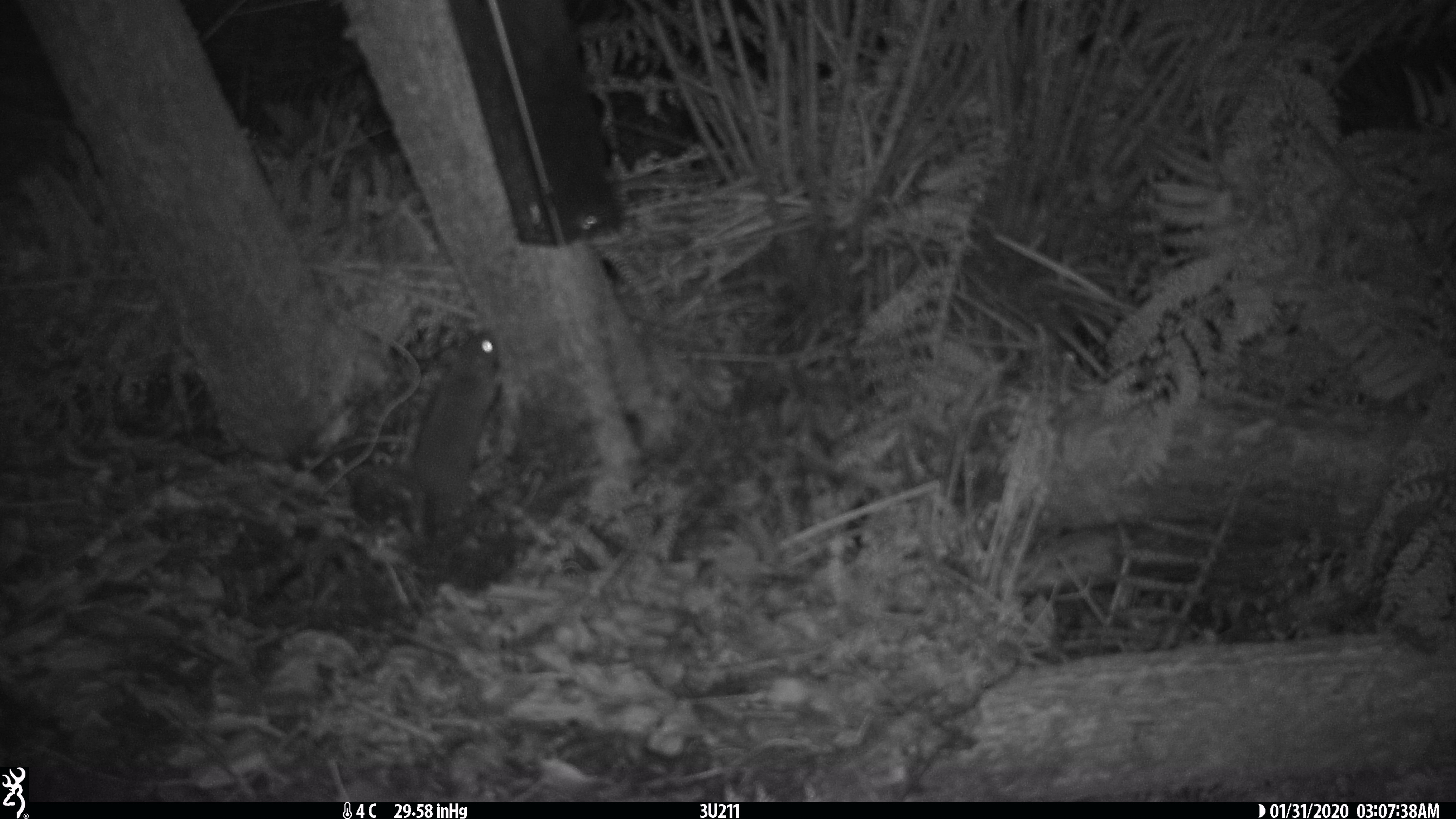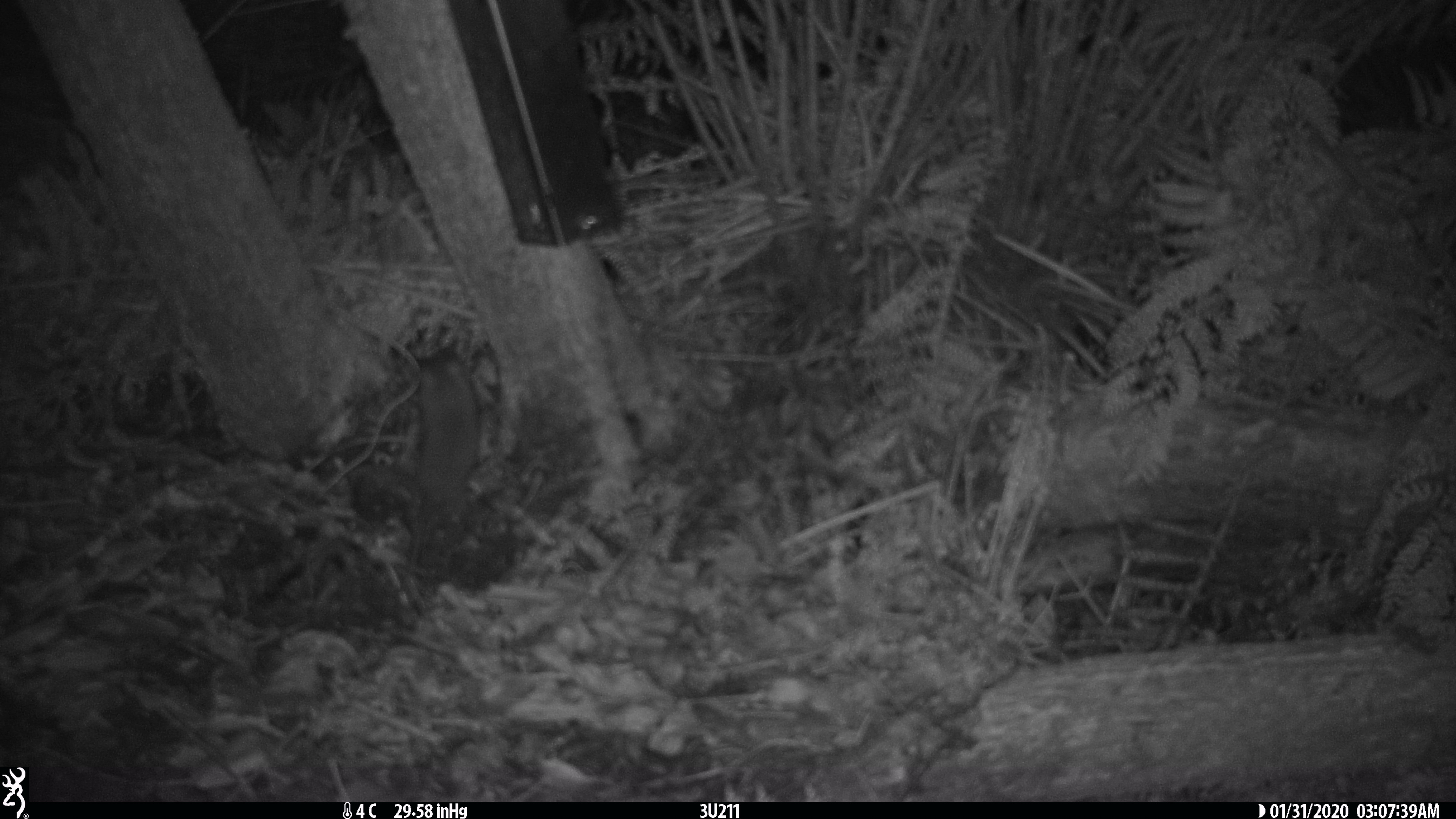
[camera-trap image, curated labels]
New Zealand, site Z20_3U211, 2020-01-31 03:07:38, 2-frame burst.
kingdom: Animalia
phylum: Chordata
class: Mammalia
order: Rodentia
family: Muridae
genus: Rattus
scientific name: Rattus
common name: rat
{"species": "rat (Rattus)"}